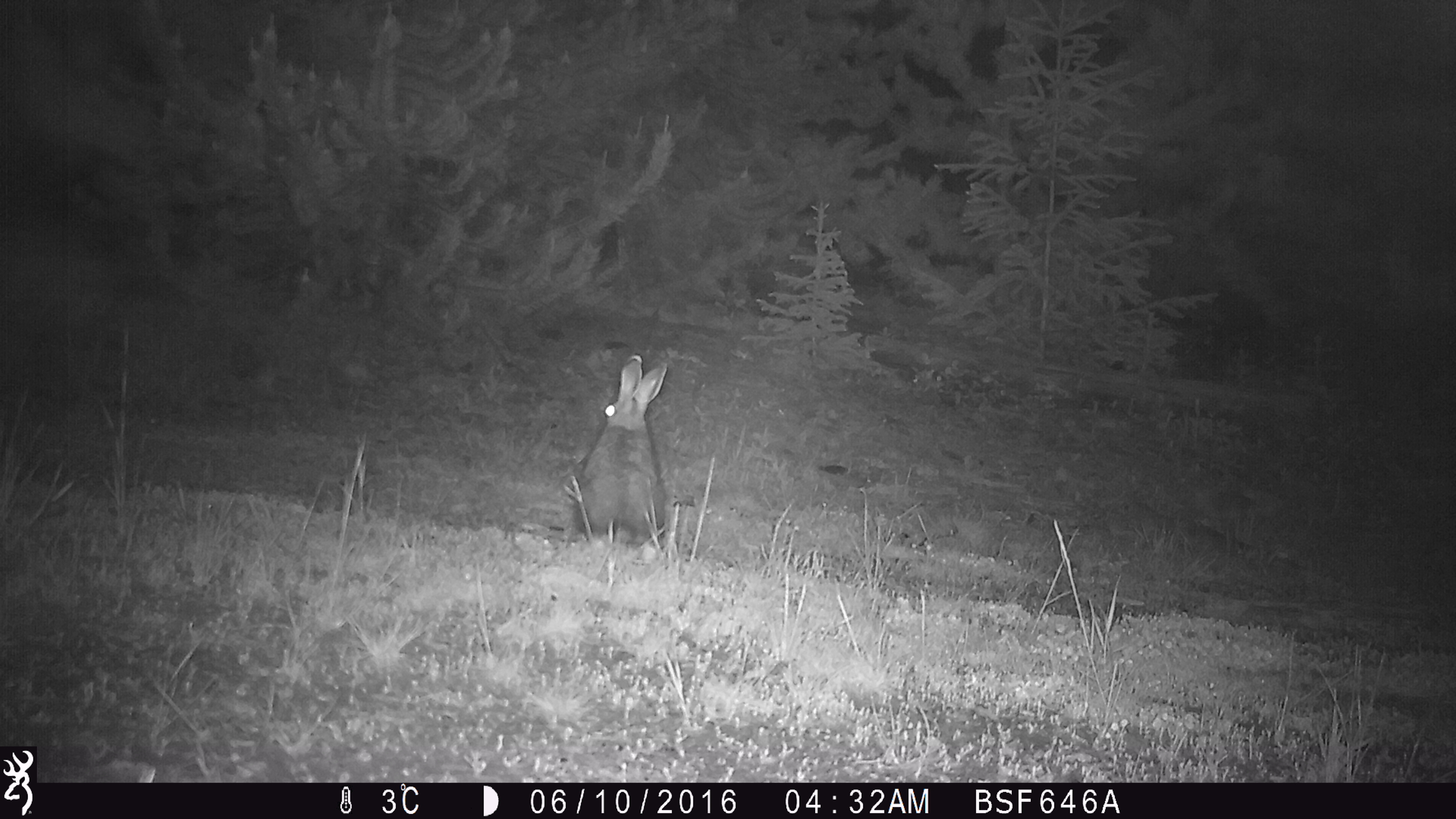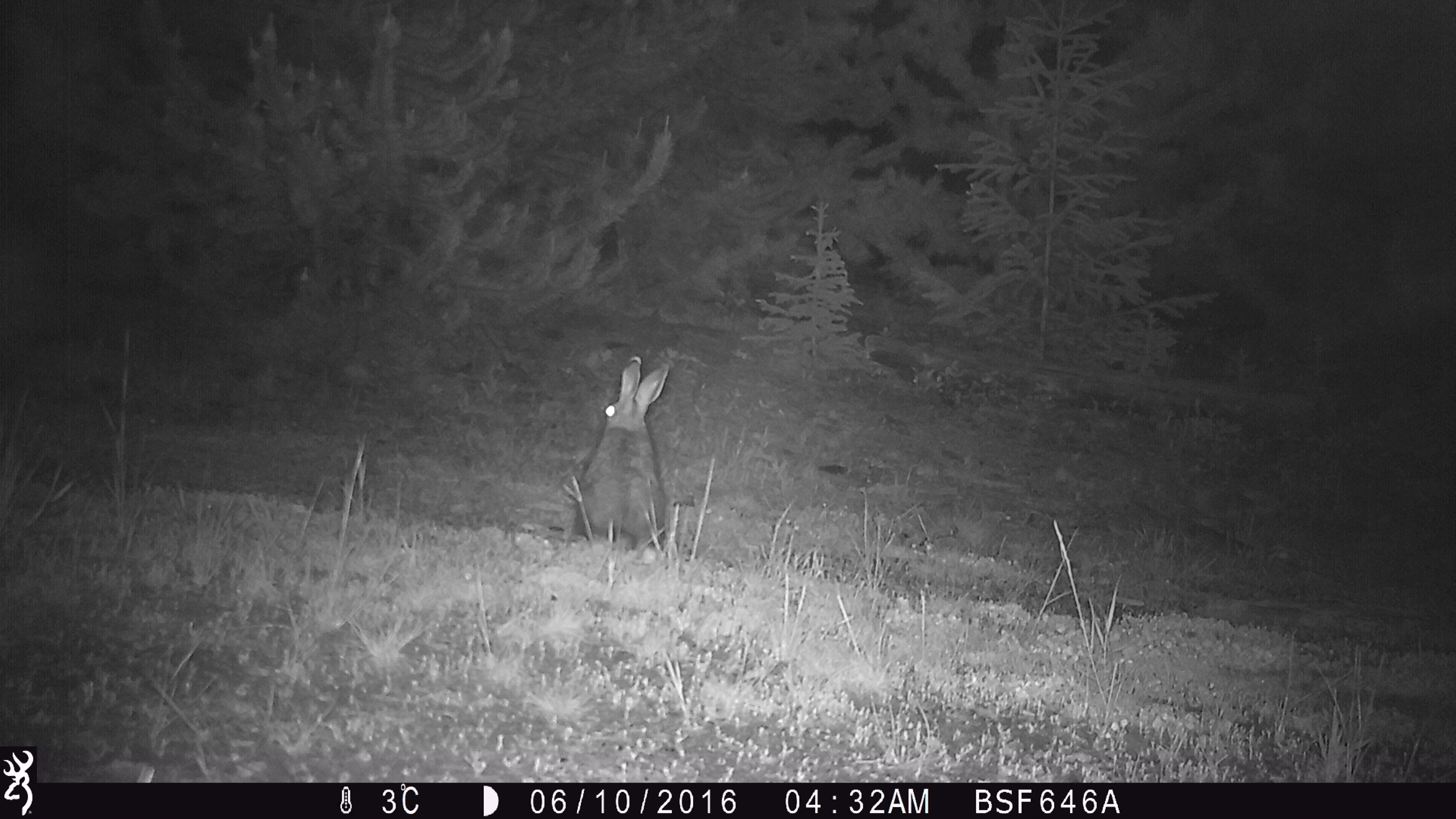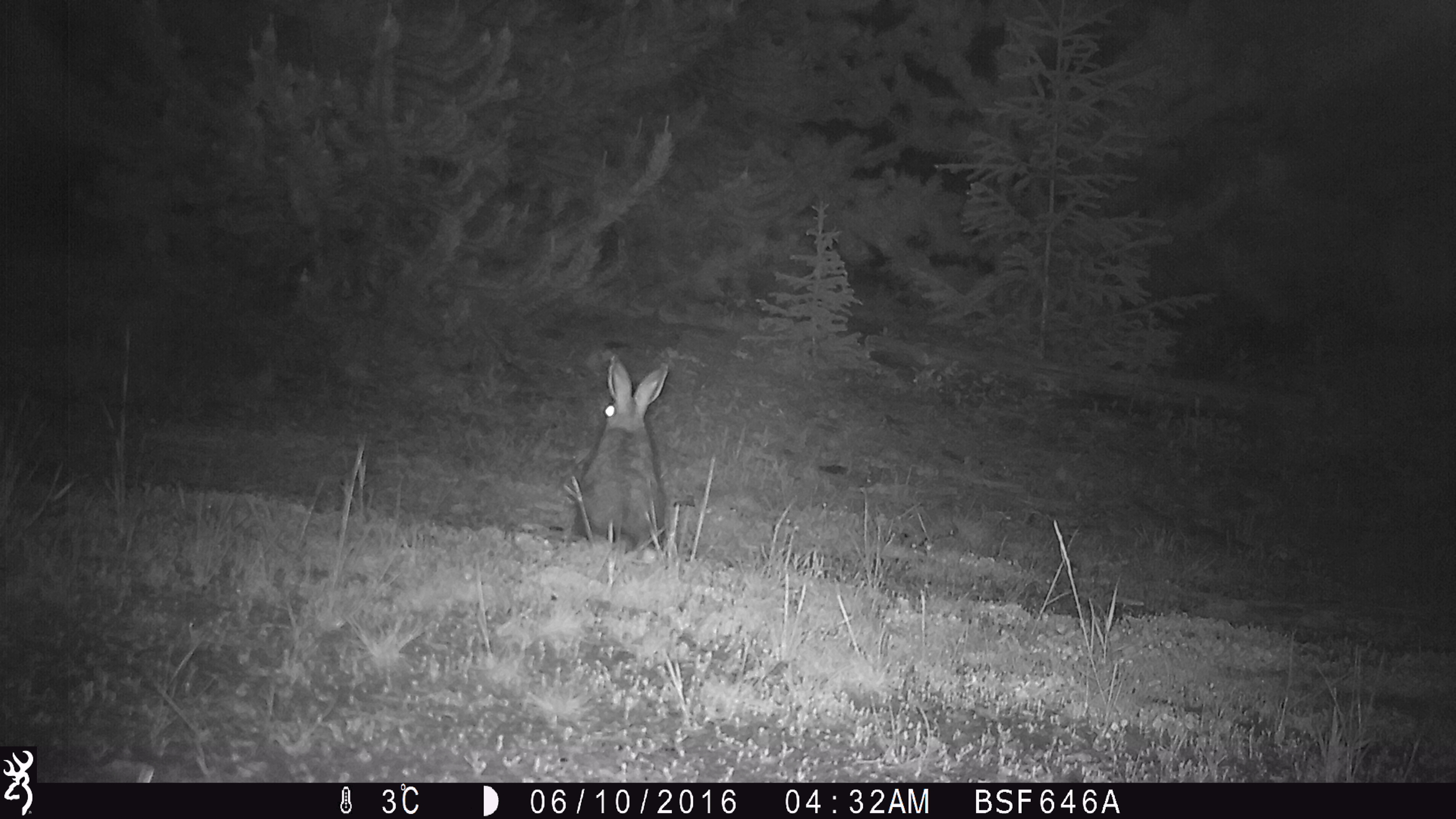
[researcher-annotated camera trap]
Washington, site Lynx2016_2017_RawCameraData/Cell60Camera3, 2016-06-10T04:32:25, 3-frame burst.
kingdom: Animalia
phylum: Chordata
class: Mammalia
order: Lagomorpha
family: Leporidae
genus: Lepus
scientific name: Lepus americanus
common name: snowshoe hare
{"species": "Lepus americanus (snowshoe hare)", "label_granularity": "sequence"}